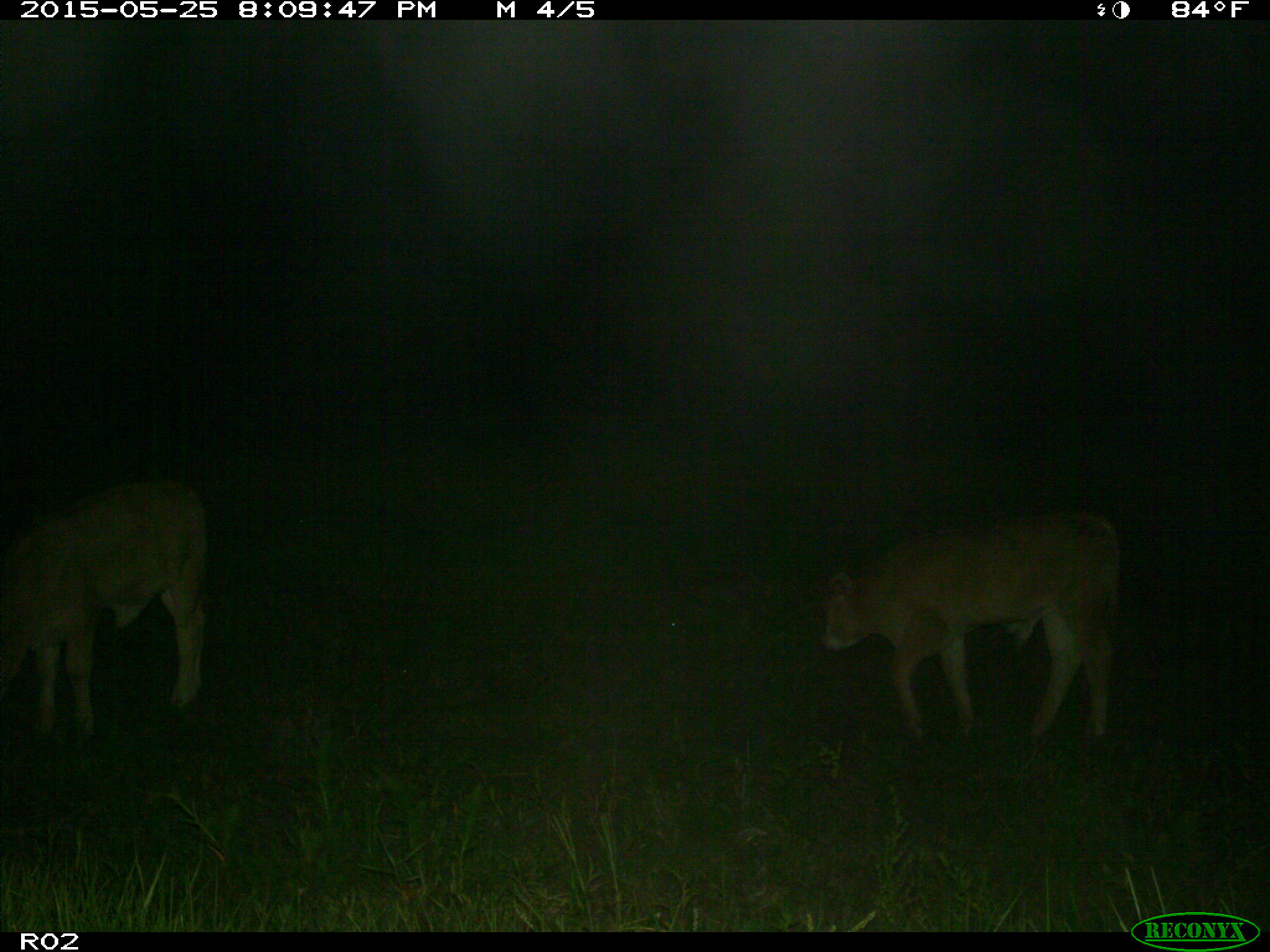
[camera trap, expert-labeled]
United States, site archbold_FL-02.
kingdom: Animalia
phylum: Chordata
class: Mammalia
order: Artiodactyla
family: Bovidae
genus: Bos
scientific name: Bos taurus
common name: domestic cow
Bos taurus (domestic cow).